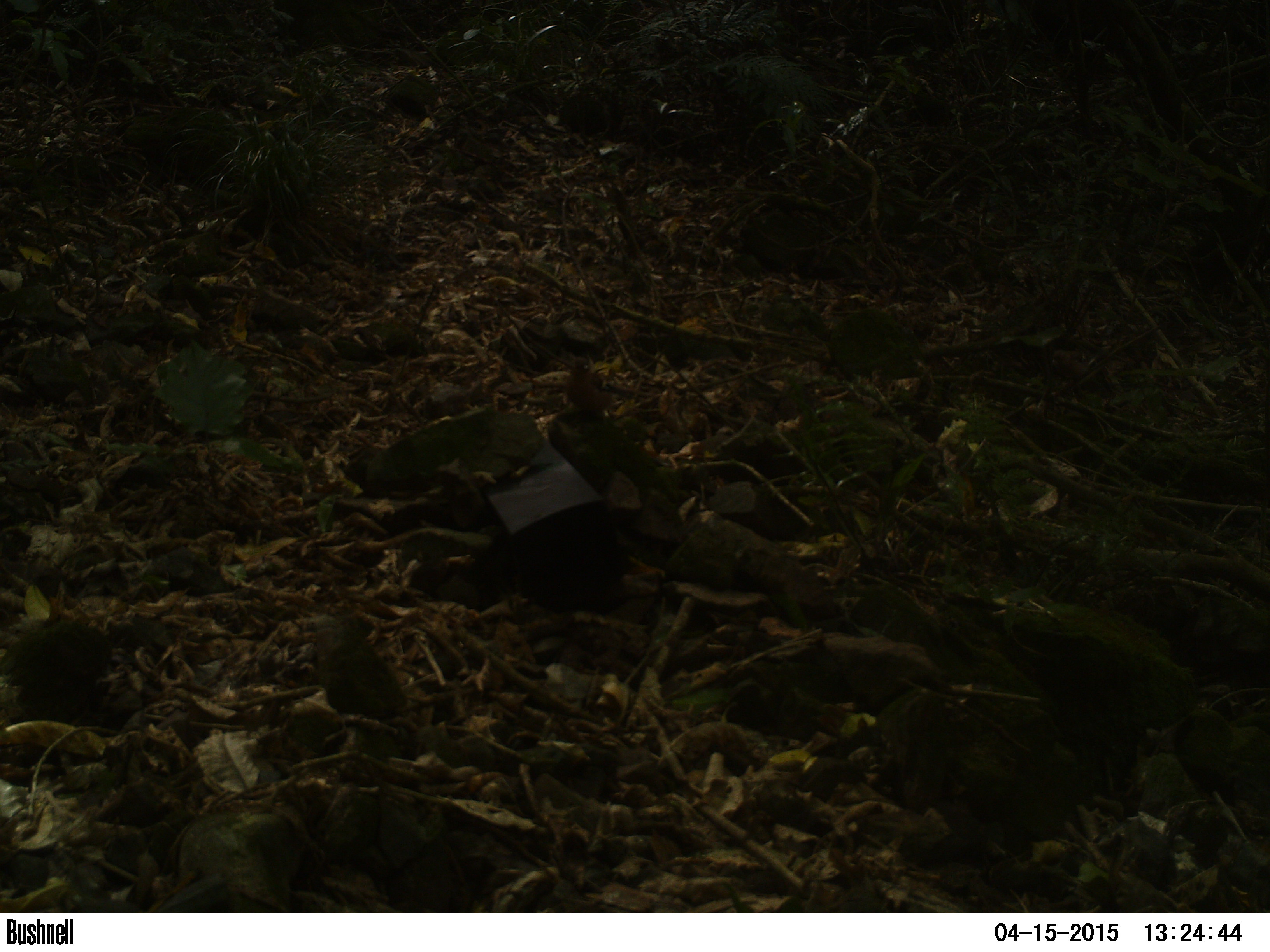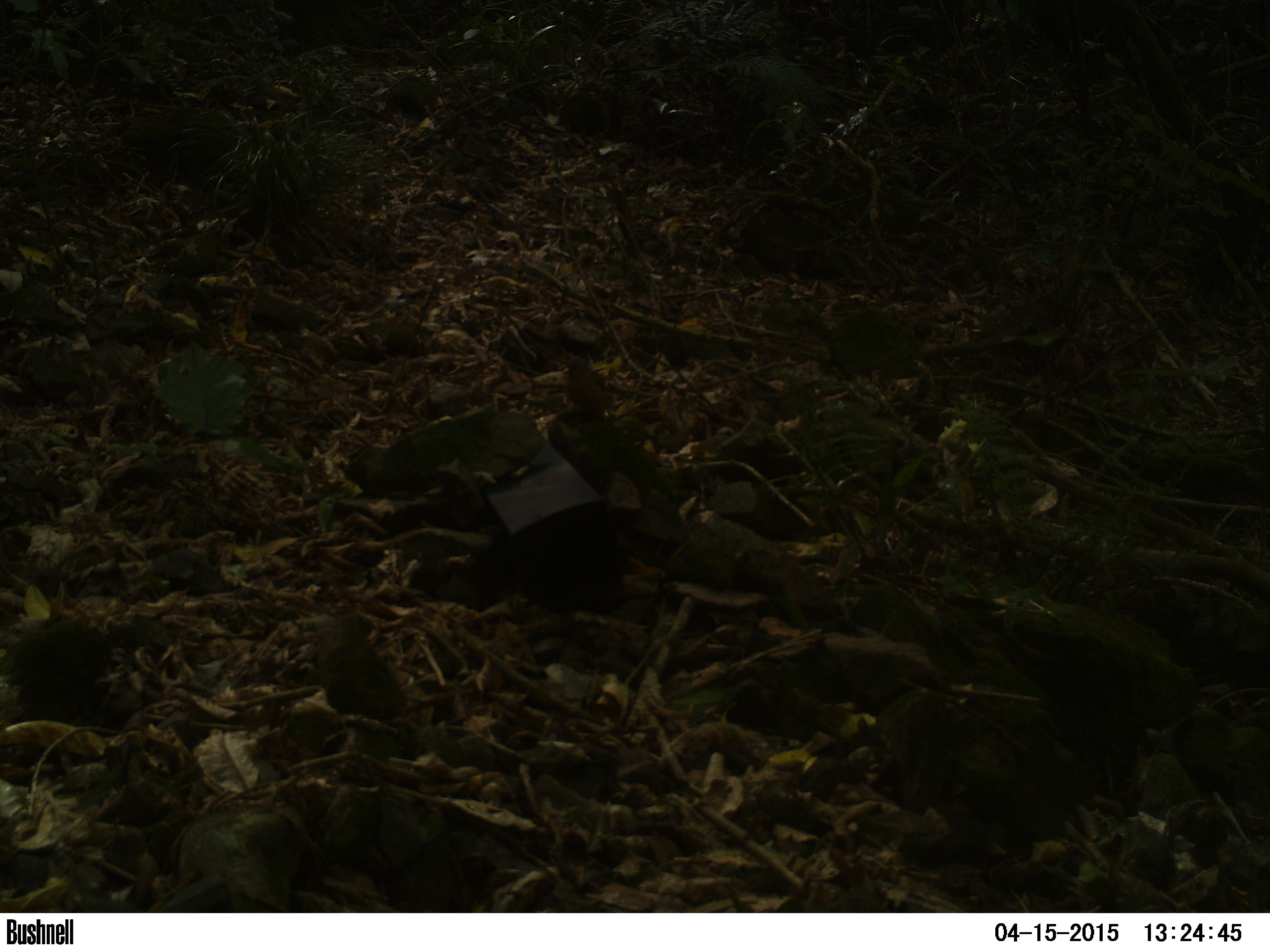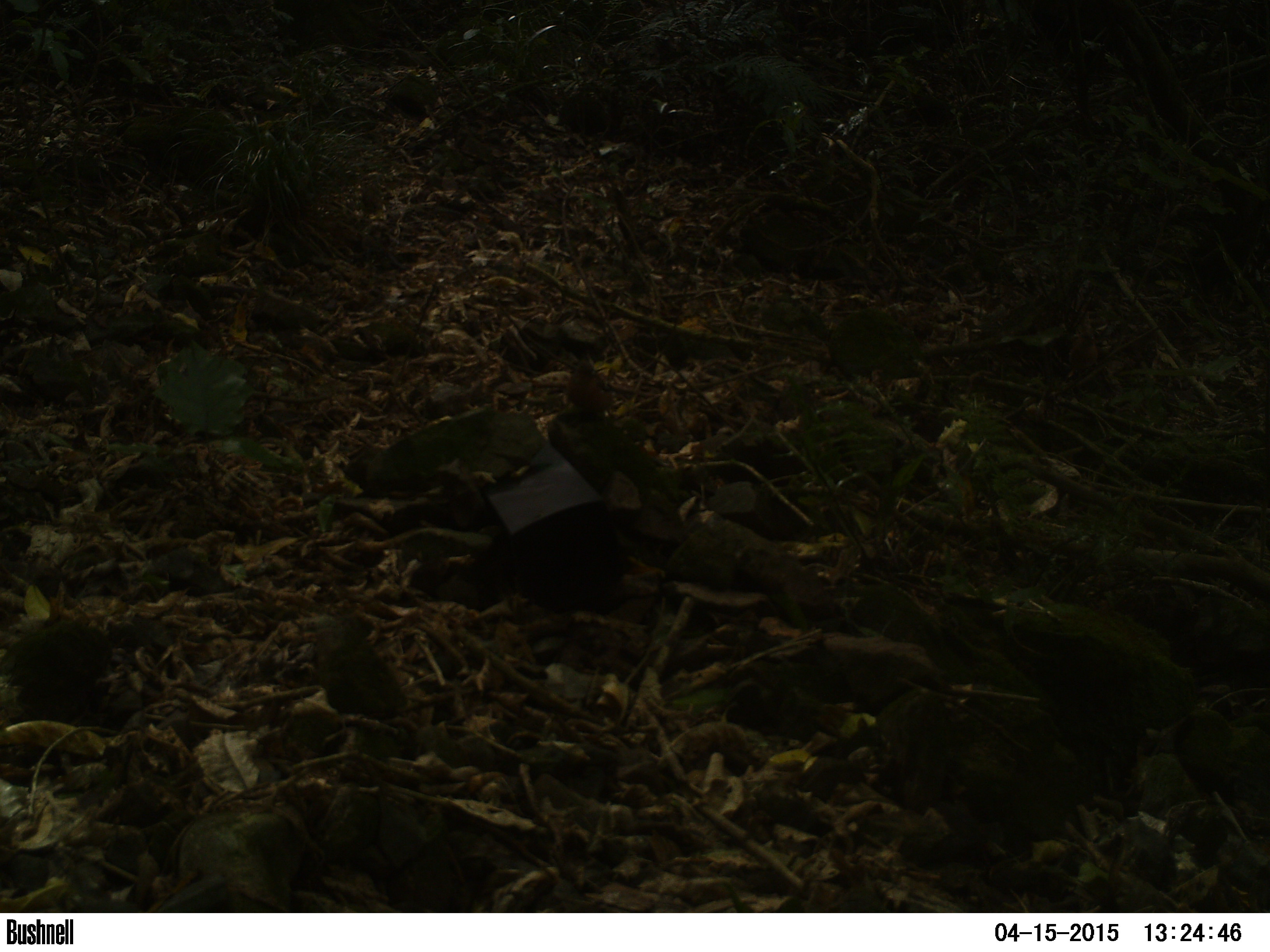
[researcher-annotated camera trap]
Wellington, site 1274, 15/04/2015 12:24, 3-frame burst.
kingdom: Animalia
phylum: Chordata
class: Aves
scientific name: Aves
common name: bird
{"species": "bird (Aves)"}